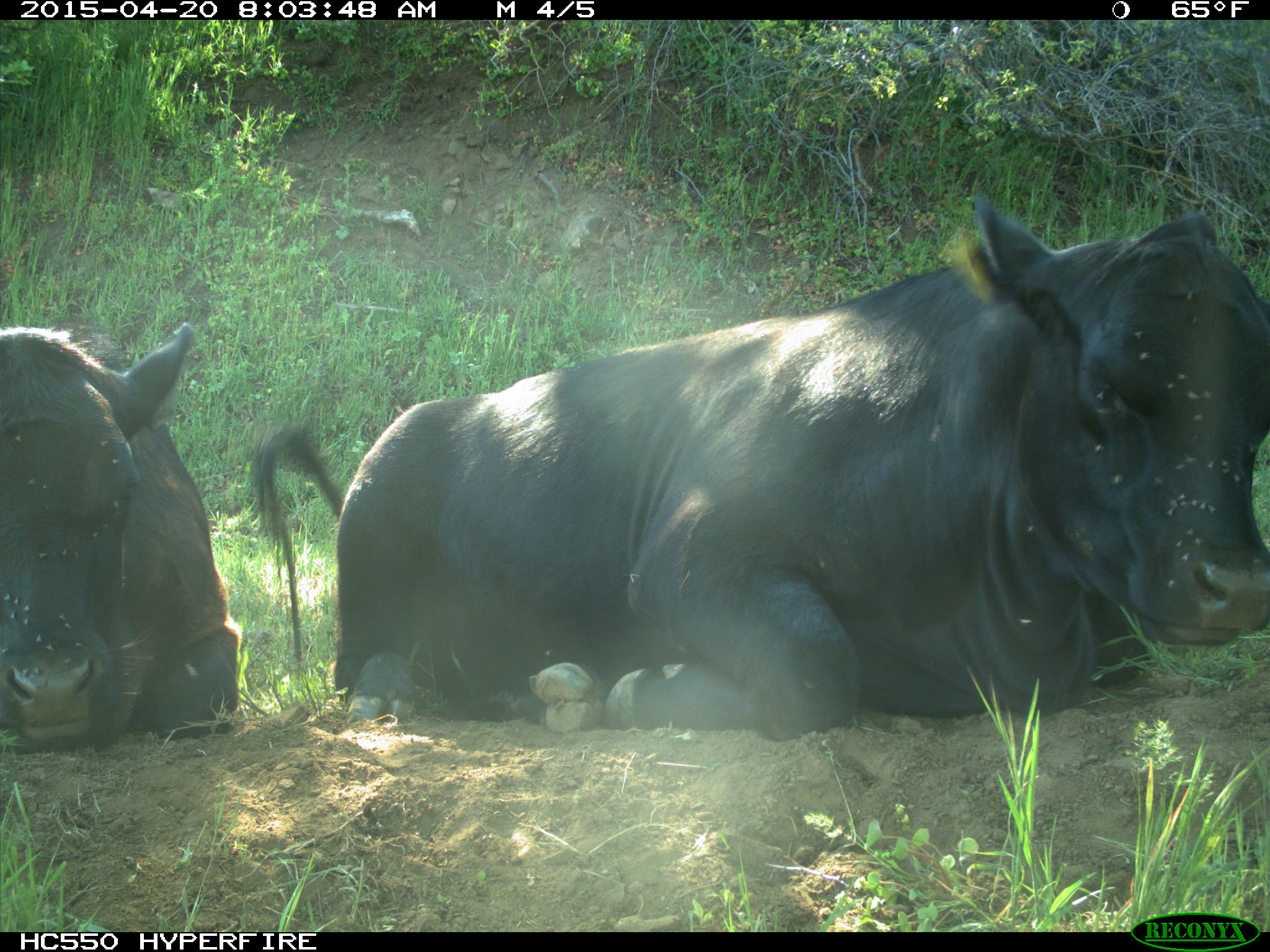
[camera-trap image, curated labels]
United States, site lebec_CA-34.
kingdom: Animalia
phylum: Chordata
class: Mammalia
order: Artiodactyla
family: Bovidae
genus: Bos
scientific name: Bos taurus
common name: domestic cow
Bos taurus (domestic cow).